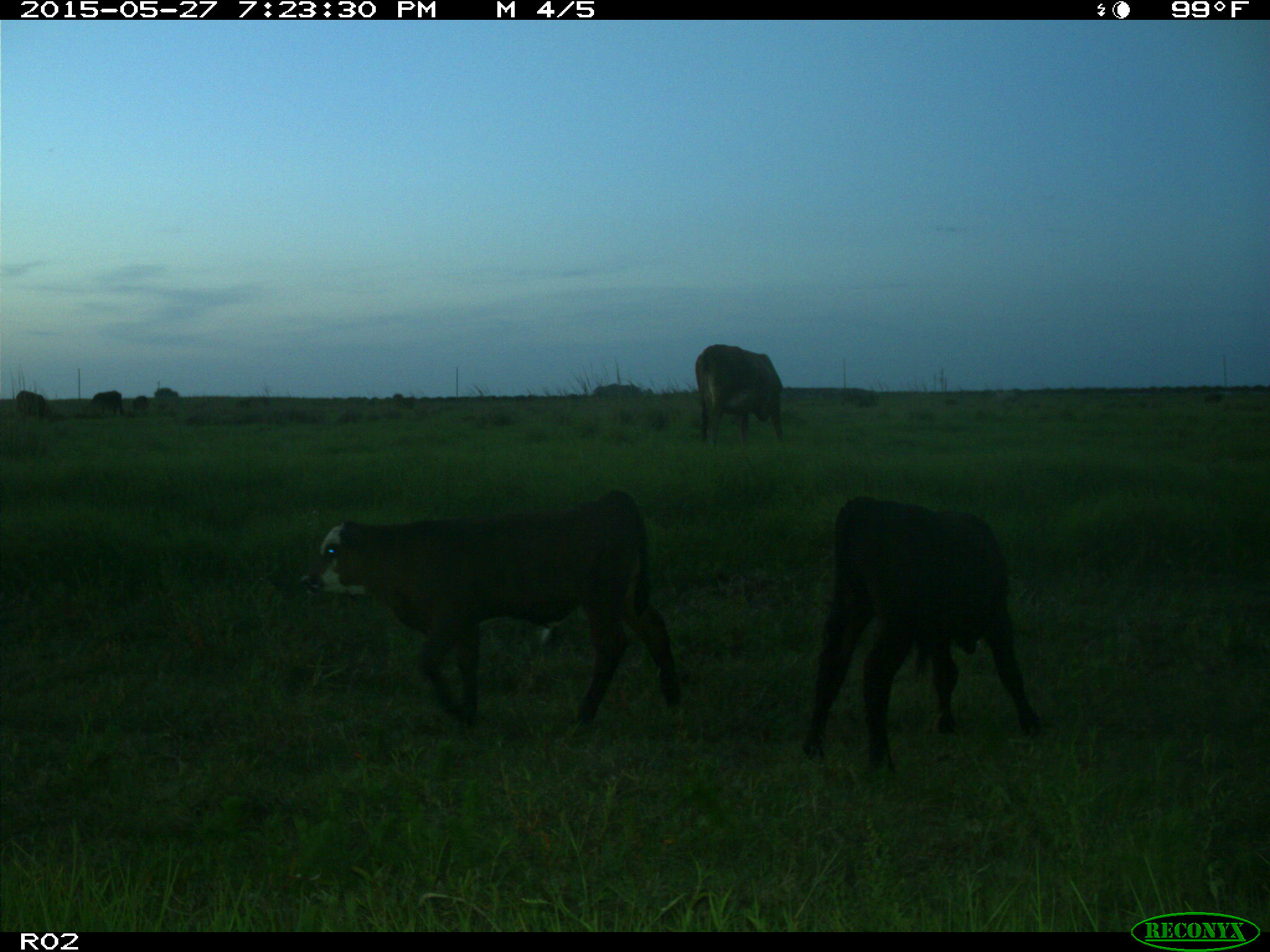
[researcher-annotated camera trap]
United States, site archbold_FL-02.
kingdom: Animalia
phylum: Chordata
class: Mammalia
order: Artiodactyla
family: Bovidae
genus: Bos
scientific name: Bos taurus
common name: domestic cow